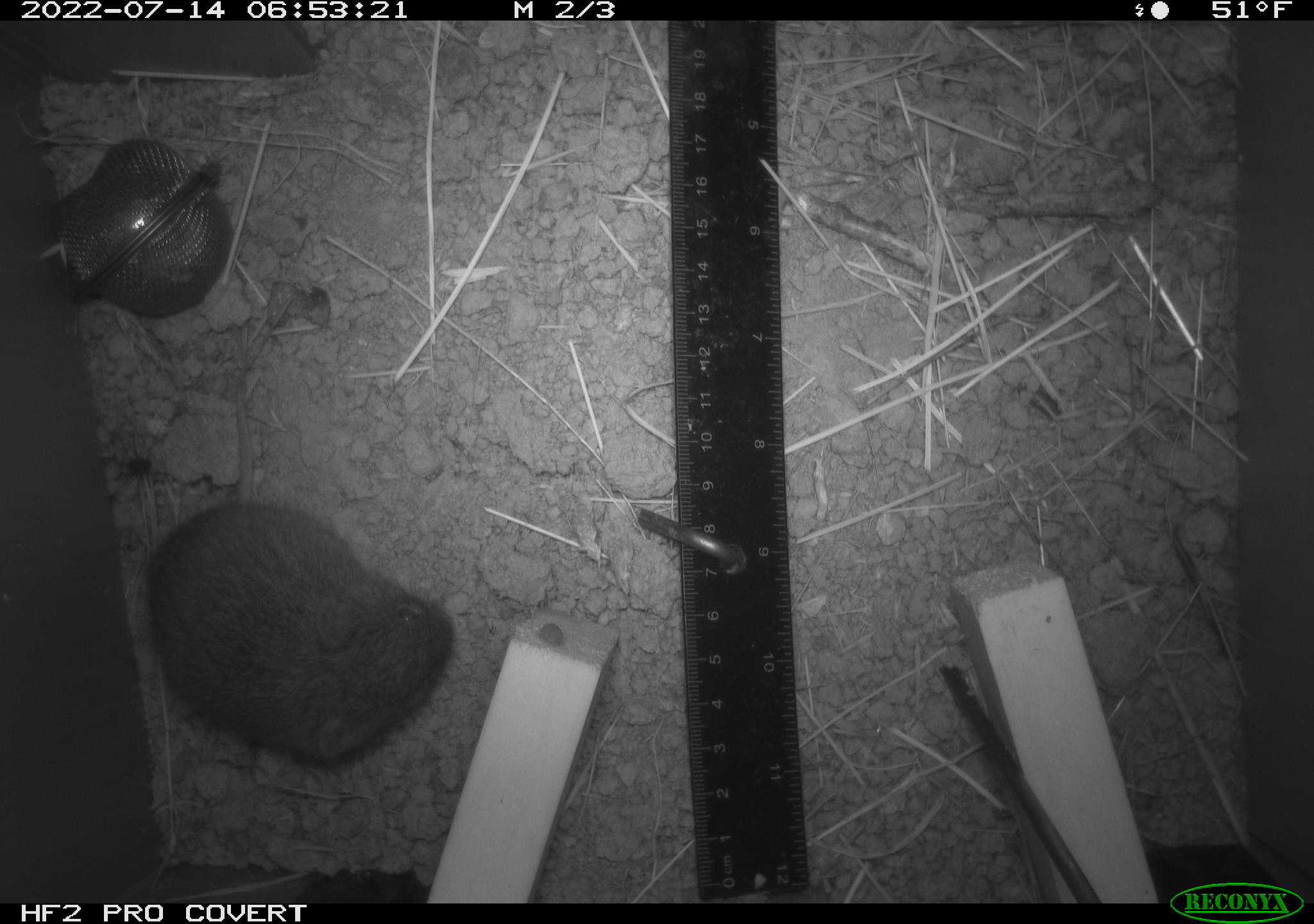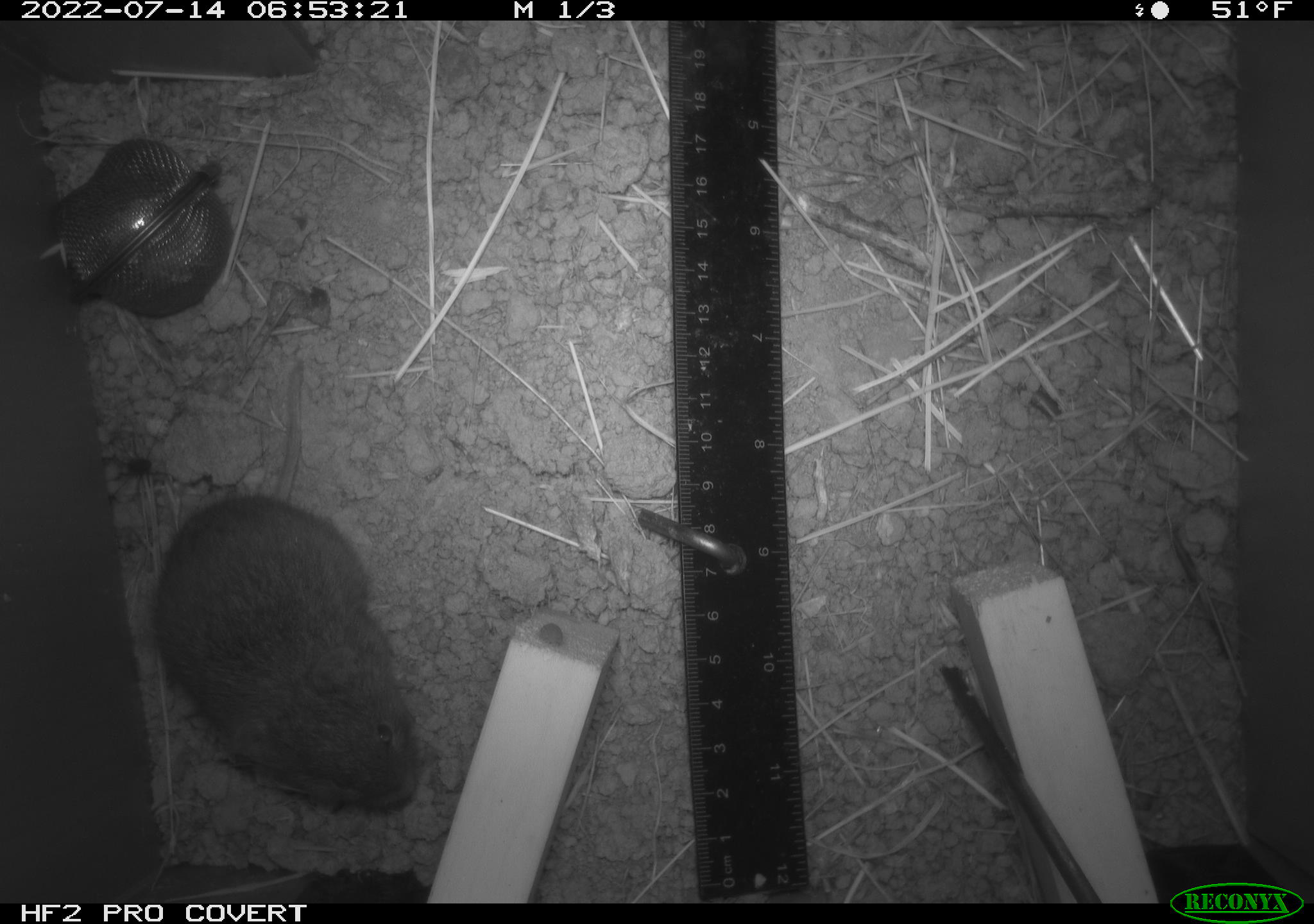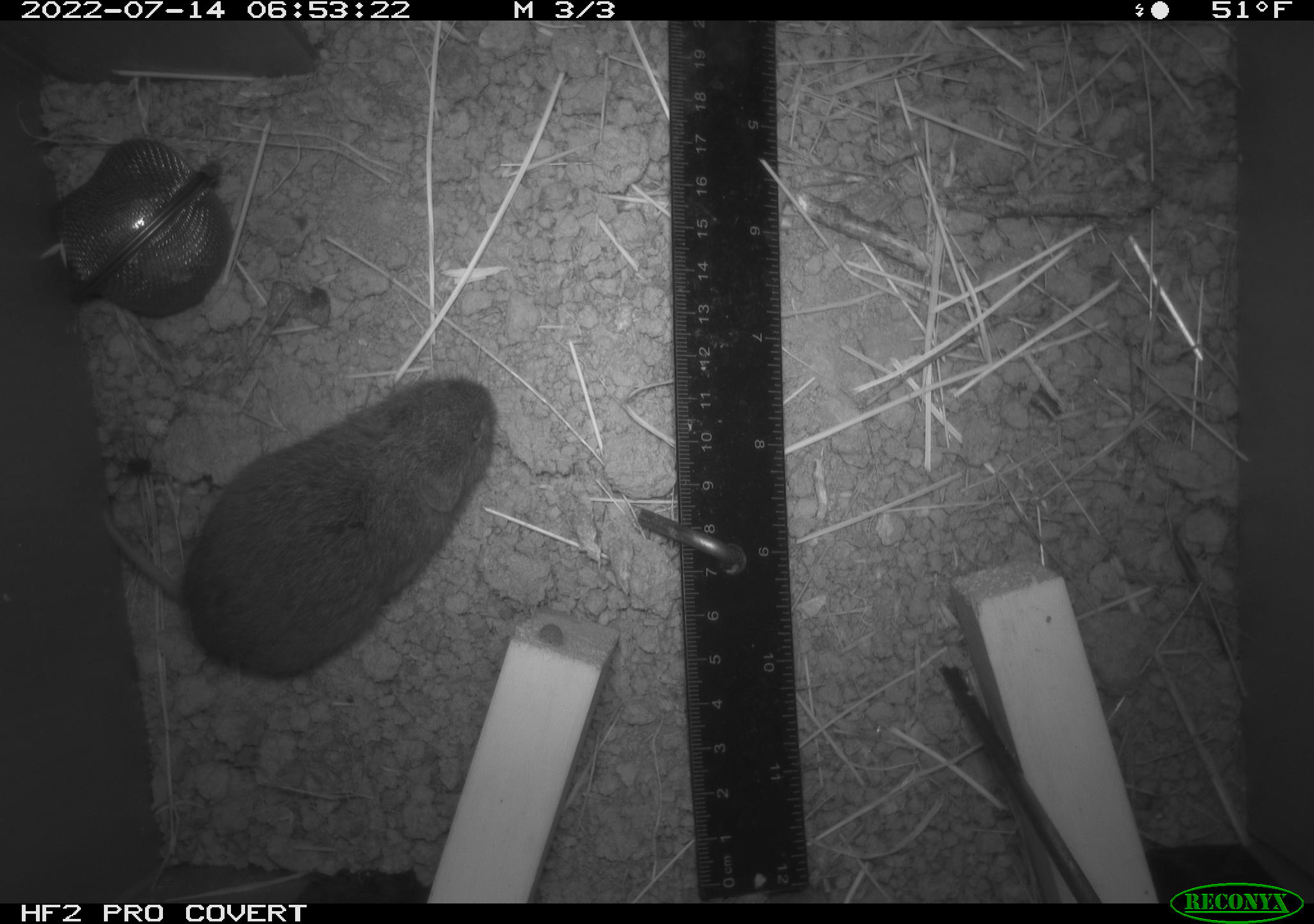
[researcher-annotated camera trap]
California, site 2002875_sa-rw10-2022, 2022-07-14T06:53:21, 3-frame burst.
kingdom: Animalia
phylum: Chordata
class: Mammalia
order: Rodentia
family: Cricetidae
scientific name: Arvicolinae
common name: voles, lemmings, and muskrats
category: arvicolinae subfamily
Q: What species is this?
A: Arvicolinae subfamily (voles, lemmings, and muskrats) (Arvicolinae).